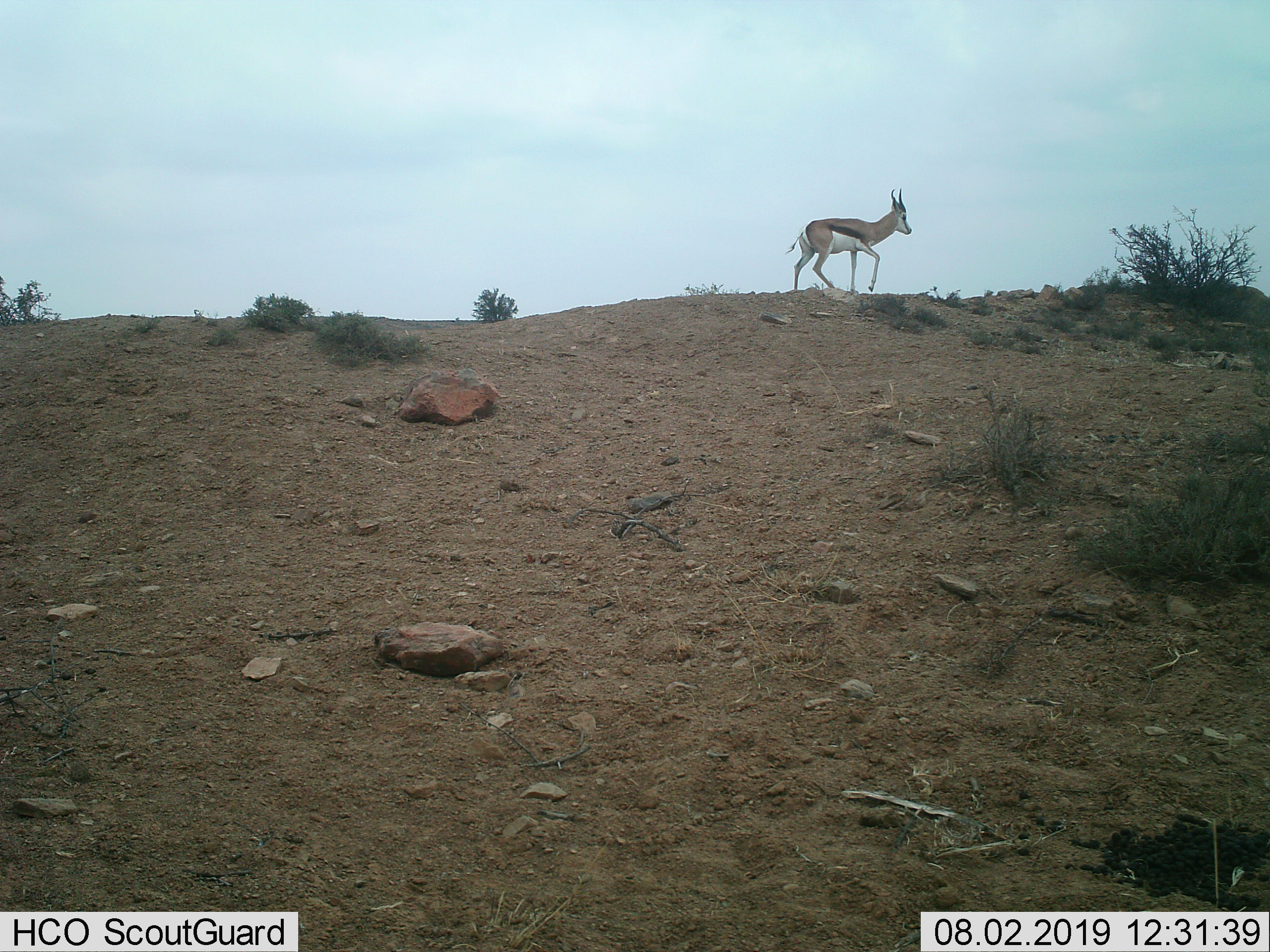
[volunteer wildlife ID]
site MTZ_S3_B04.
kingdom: Animalia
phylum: Chordata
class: Mammalia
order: Artiodactyla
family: Bovidae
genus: Antidorcas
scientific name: Antidorcas marsupialis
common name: springbok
Springbok (Antidorcas marsupialis), count 1. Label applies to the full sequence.